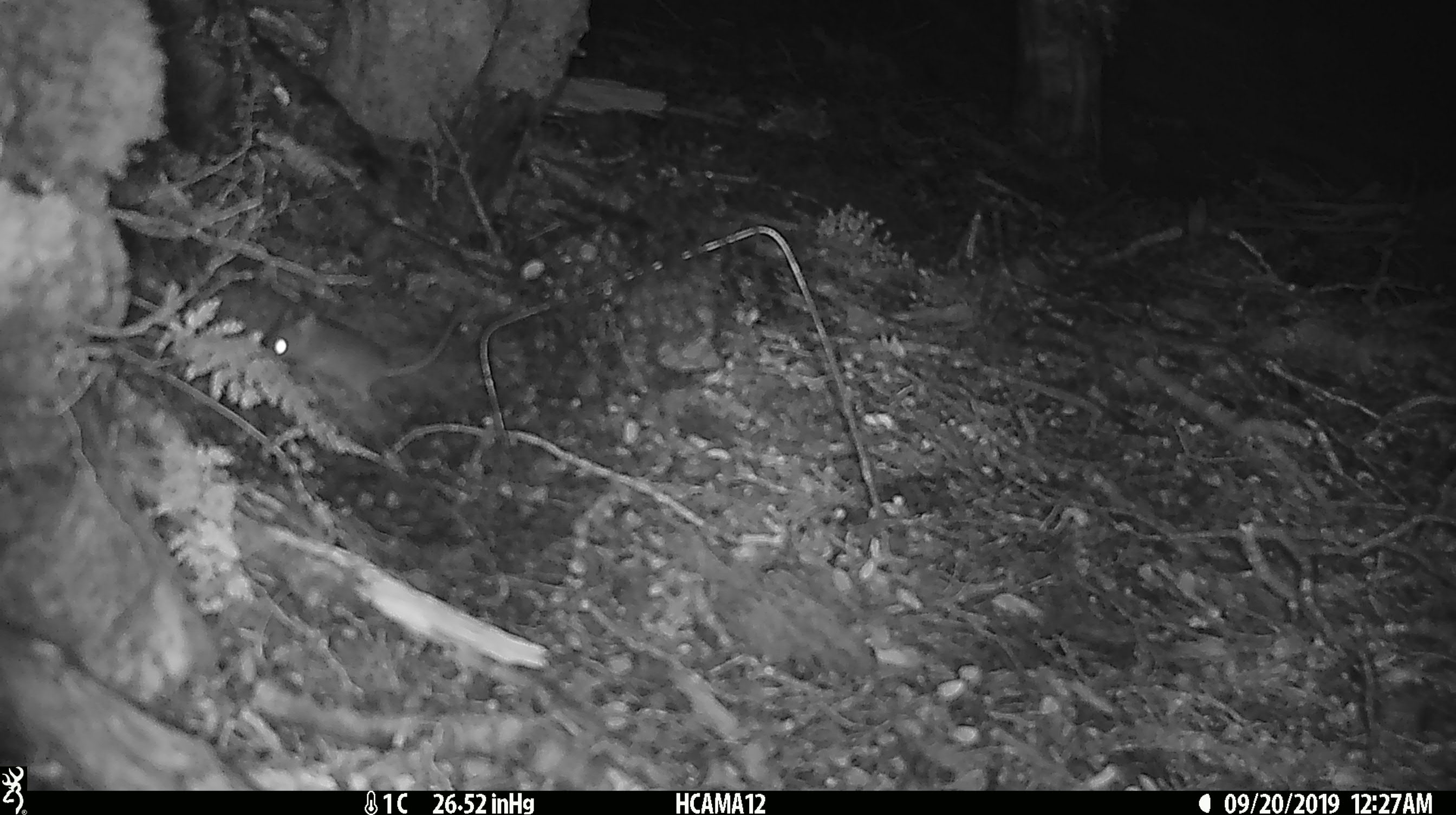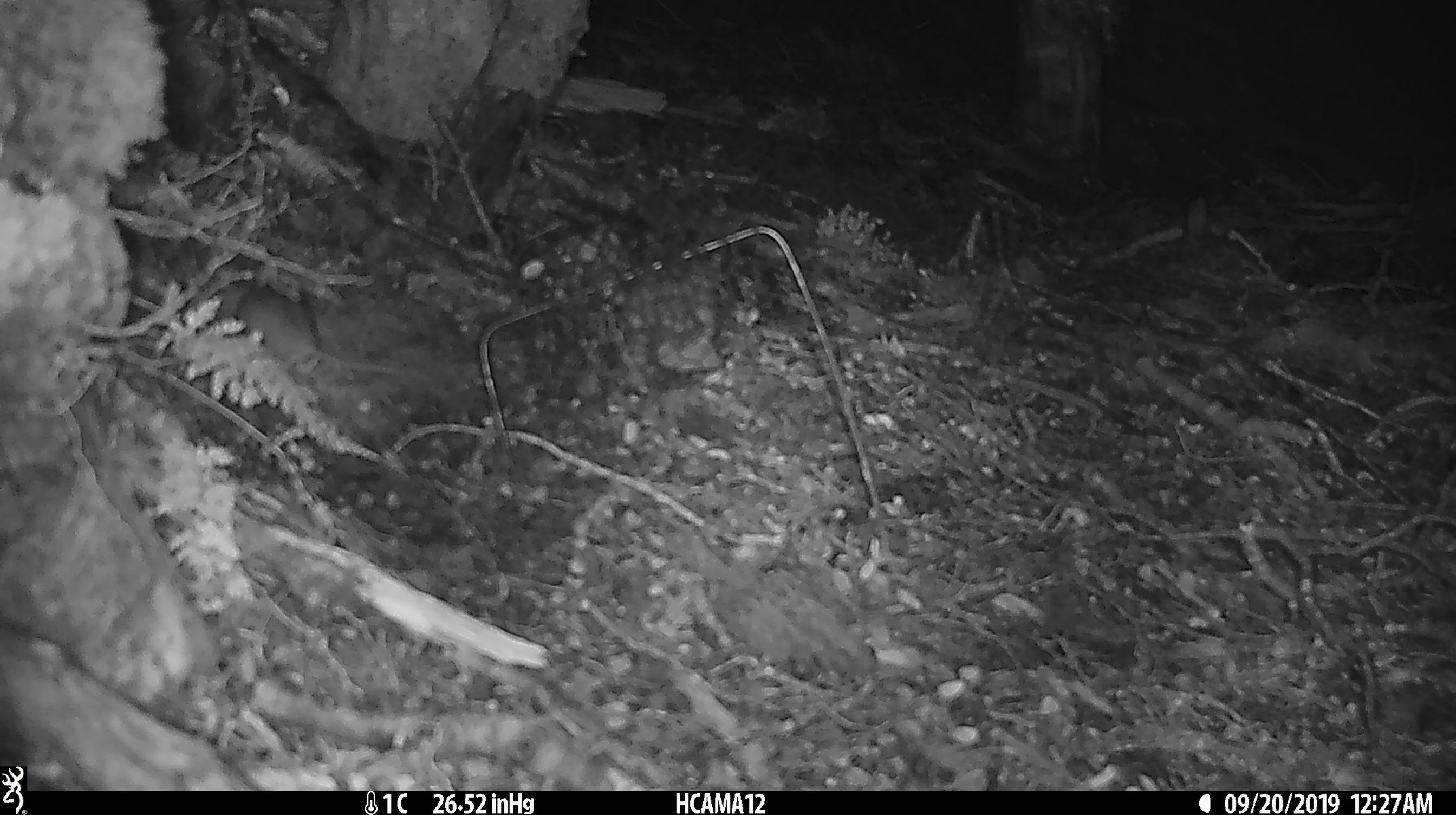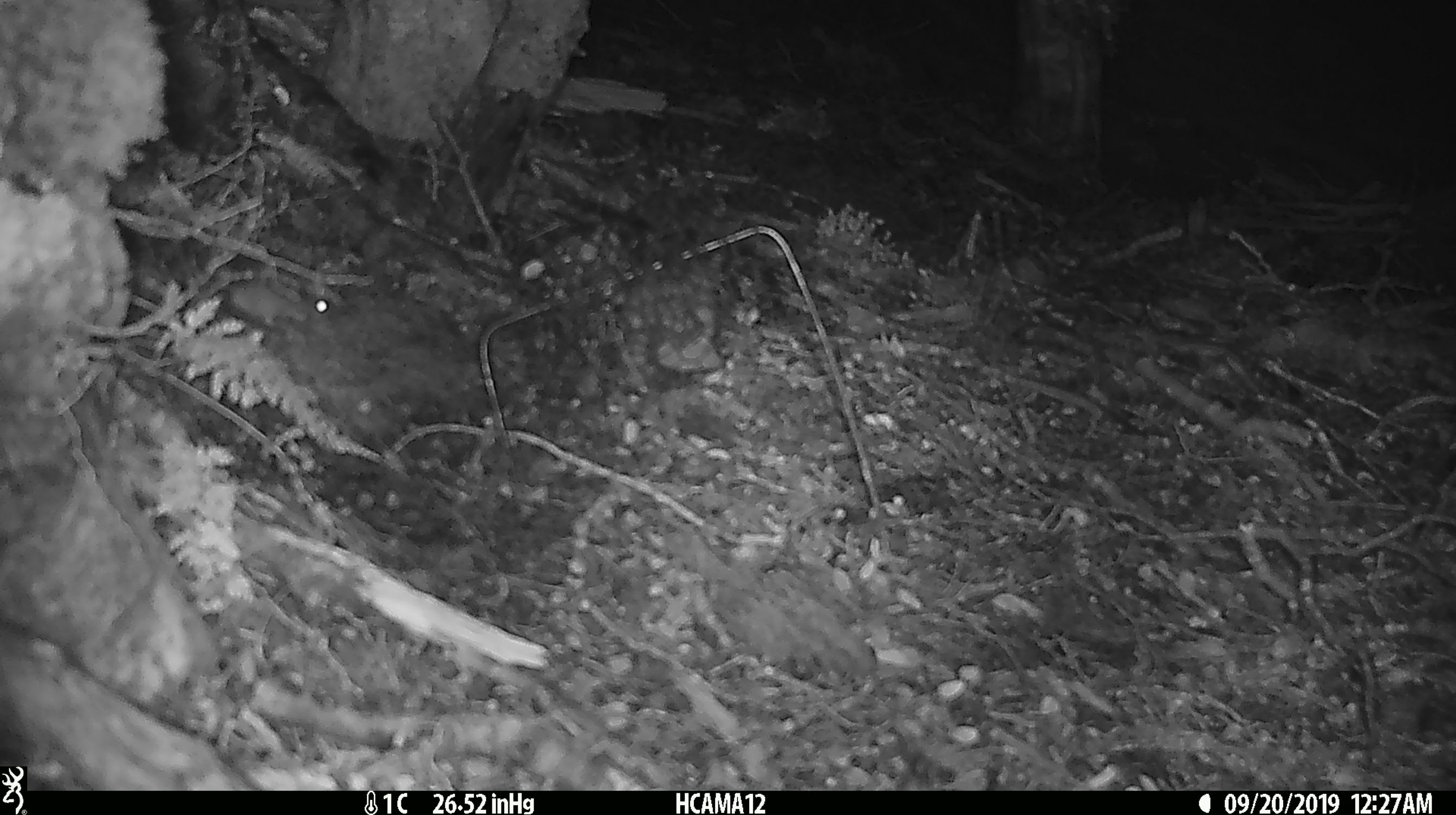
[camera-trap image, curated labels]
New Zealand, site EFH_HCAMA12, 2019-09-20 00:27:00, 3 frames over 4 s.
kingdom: Animalia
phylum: Chordata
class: Mammalia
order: Rodentia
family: Muridae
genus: Mus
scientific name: Mus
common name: mouse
Mouse (Mus).